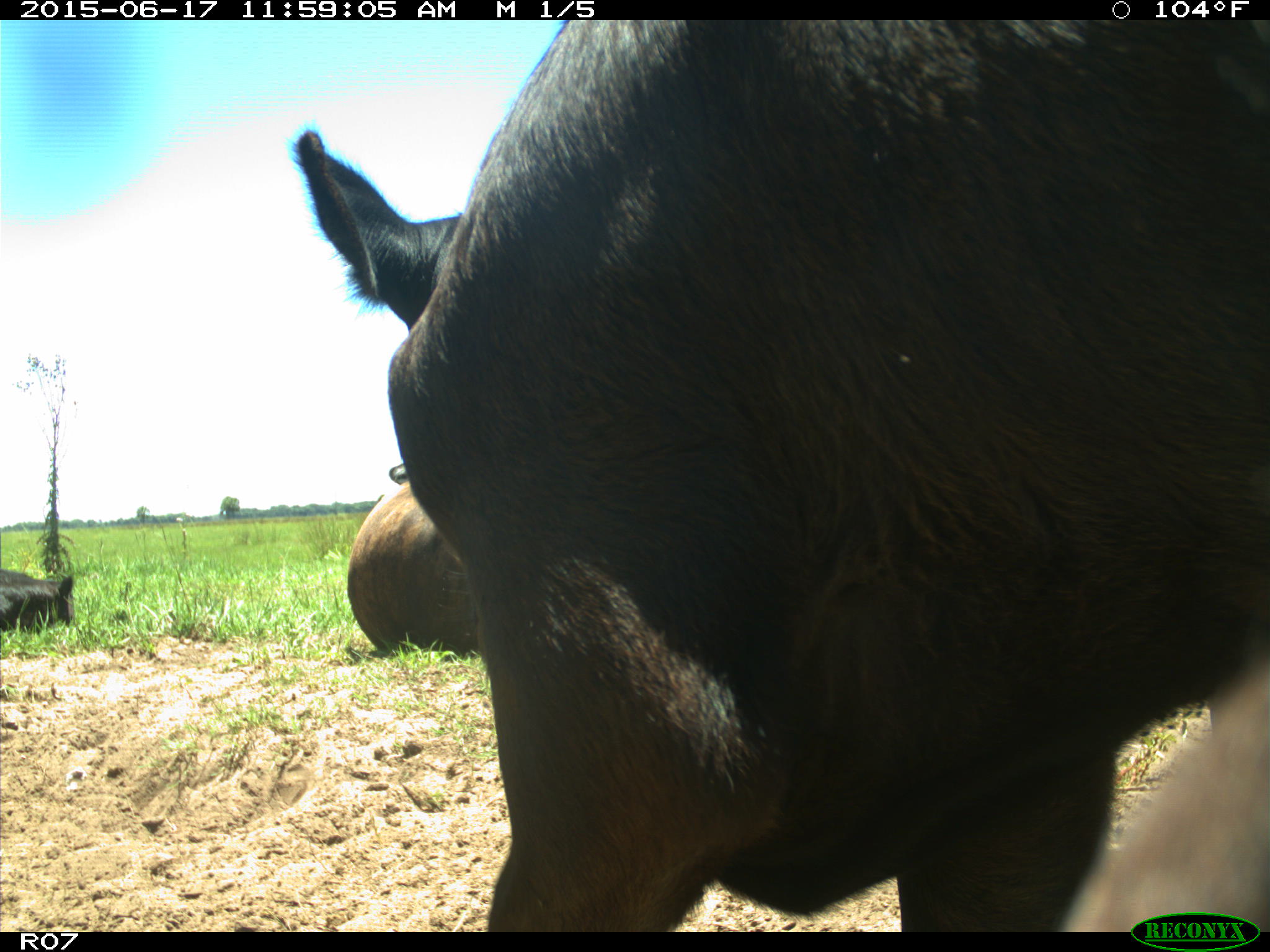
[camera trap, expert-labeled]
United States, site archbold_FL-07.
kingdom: Animalia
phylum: Chordata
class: Mammalia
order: Artiodactyla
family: Bovidae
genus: Bos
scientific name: Bos taurus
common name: domestic cow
Bos taurus (domestic cow).